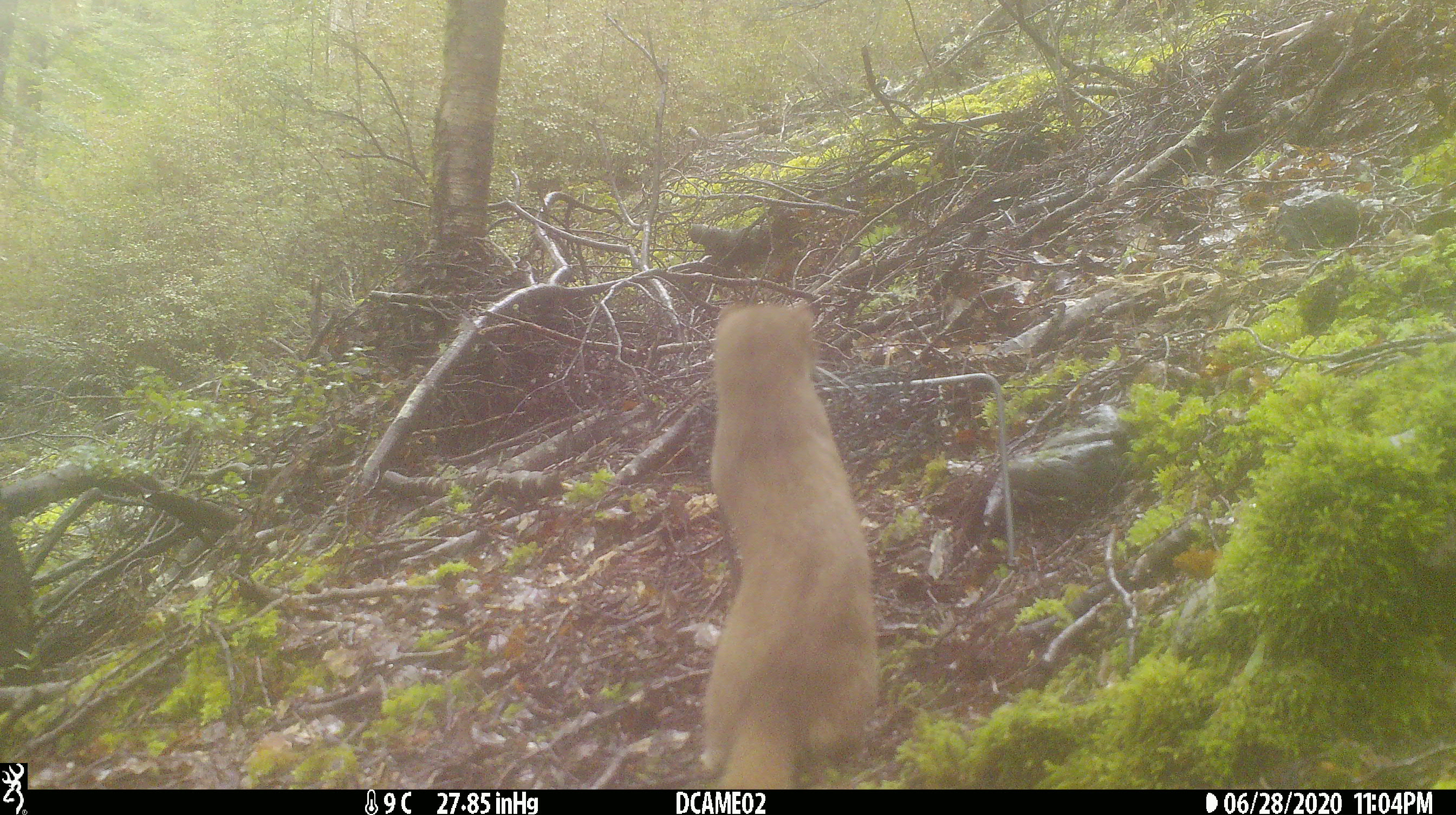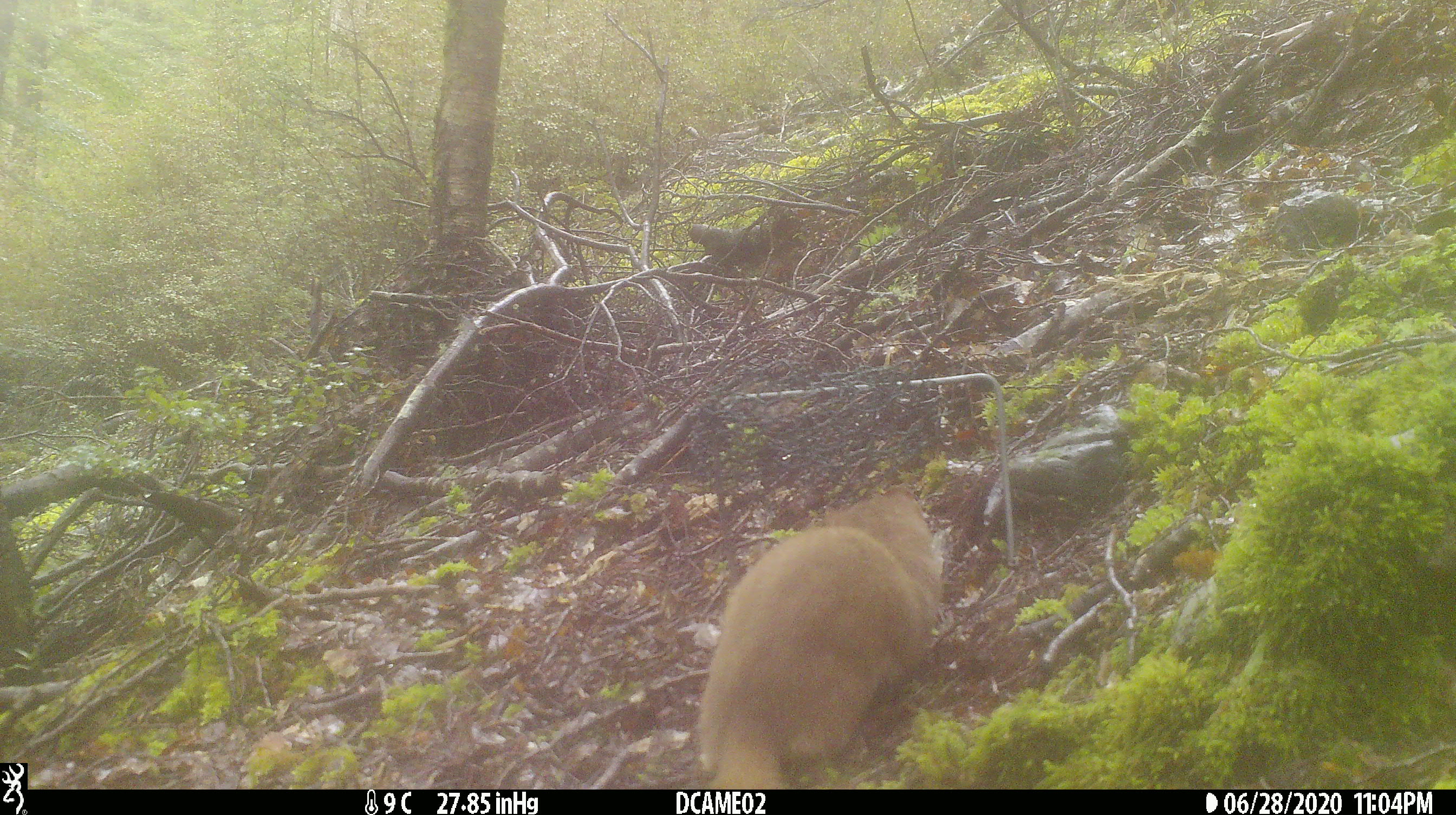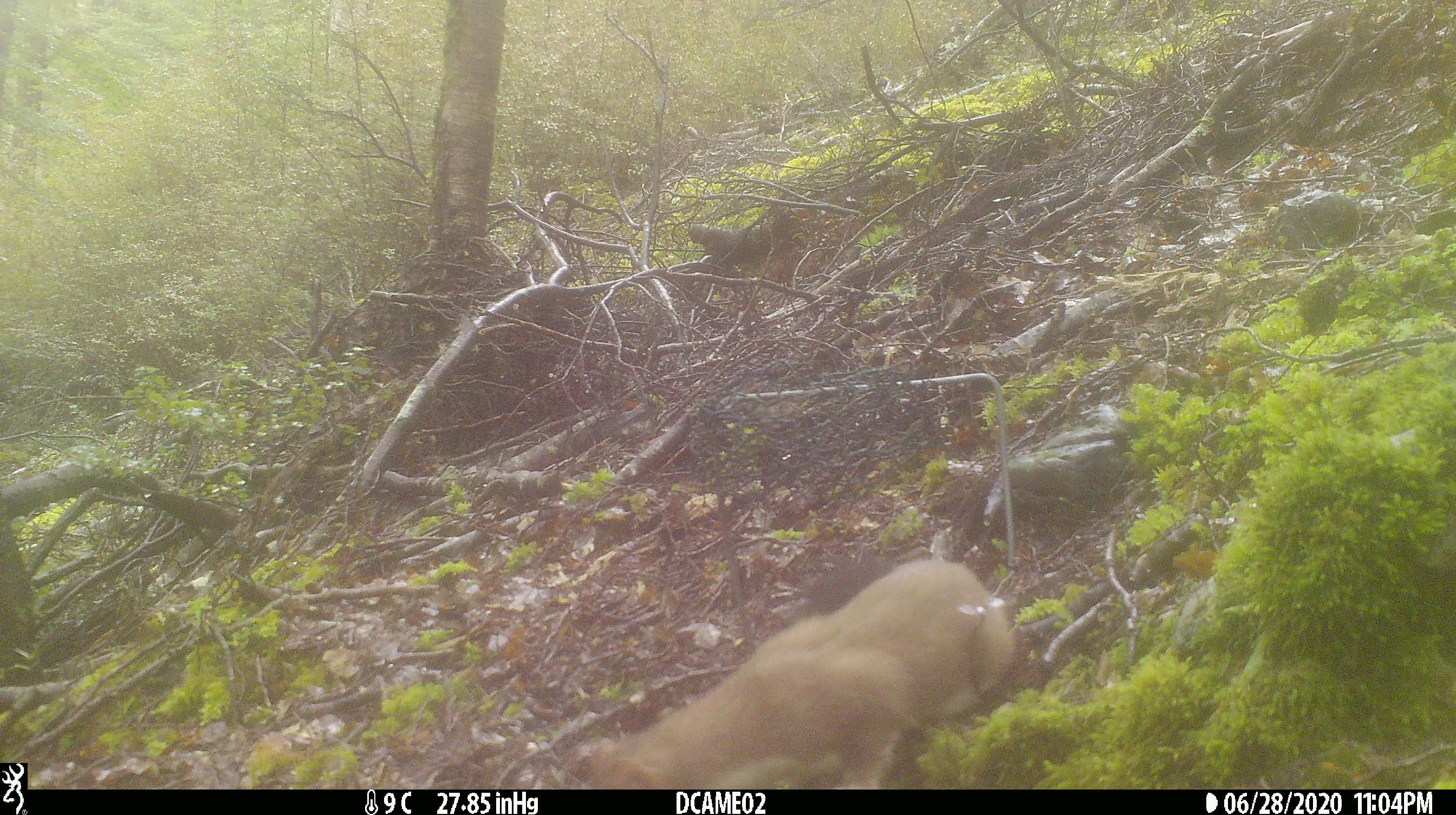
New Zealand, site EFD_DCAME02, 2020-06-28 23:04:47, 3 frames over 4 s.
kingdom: Animalia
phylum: Chordata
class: Mammalia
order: Carnivora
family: Mustelidae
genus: Mustela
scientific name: Mustela erminea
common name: stoat